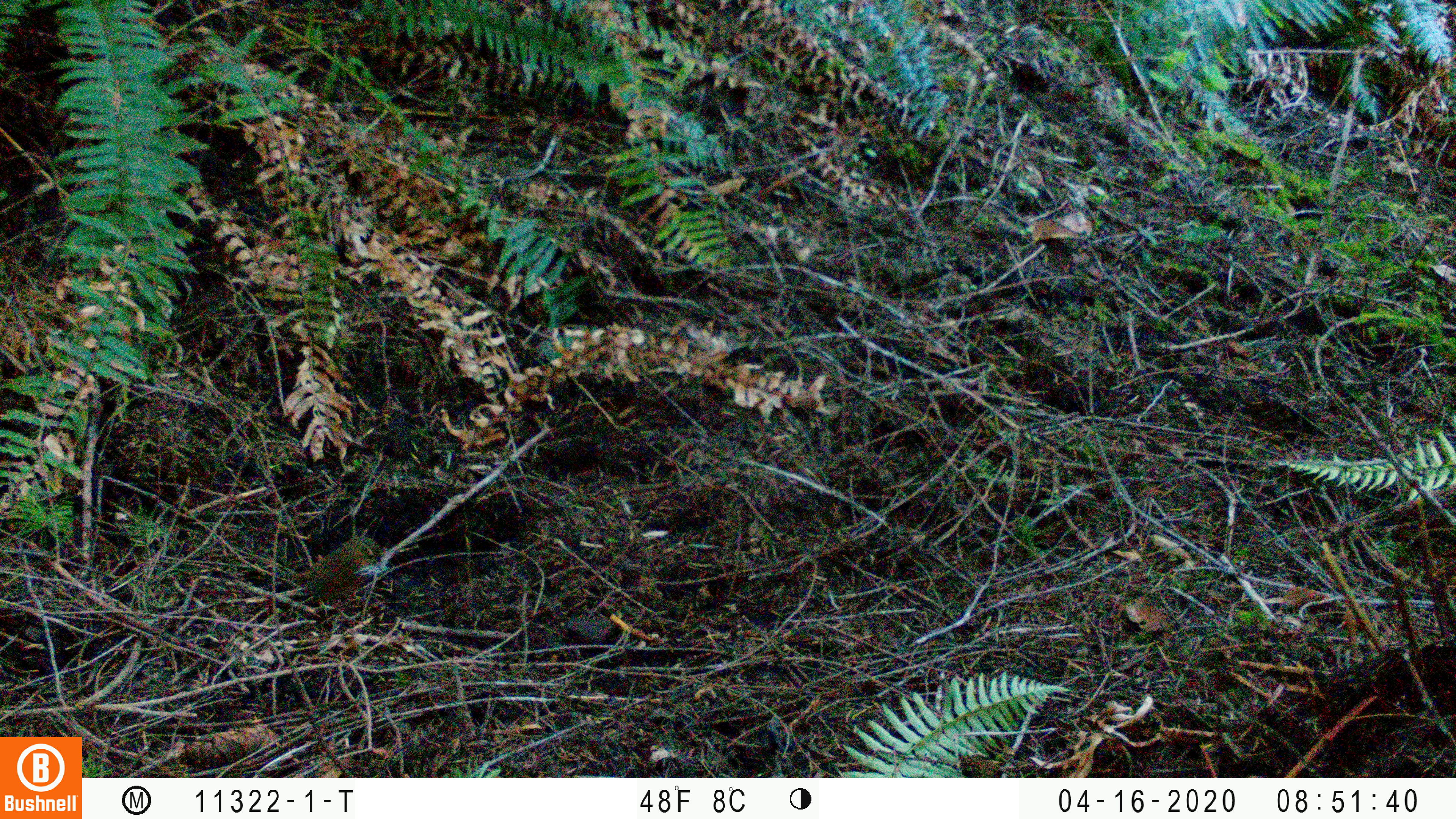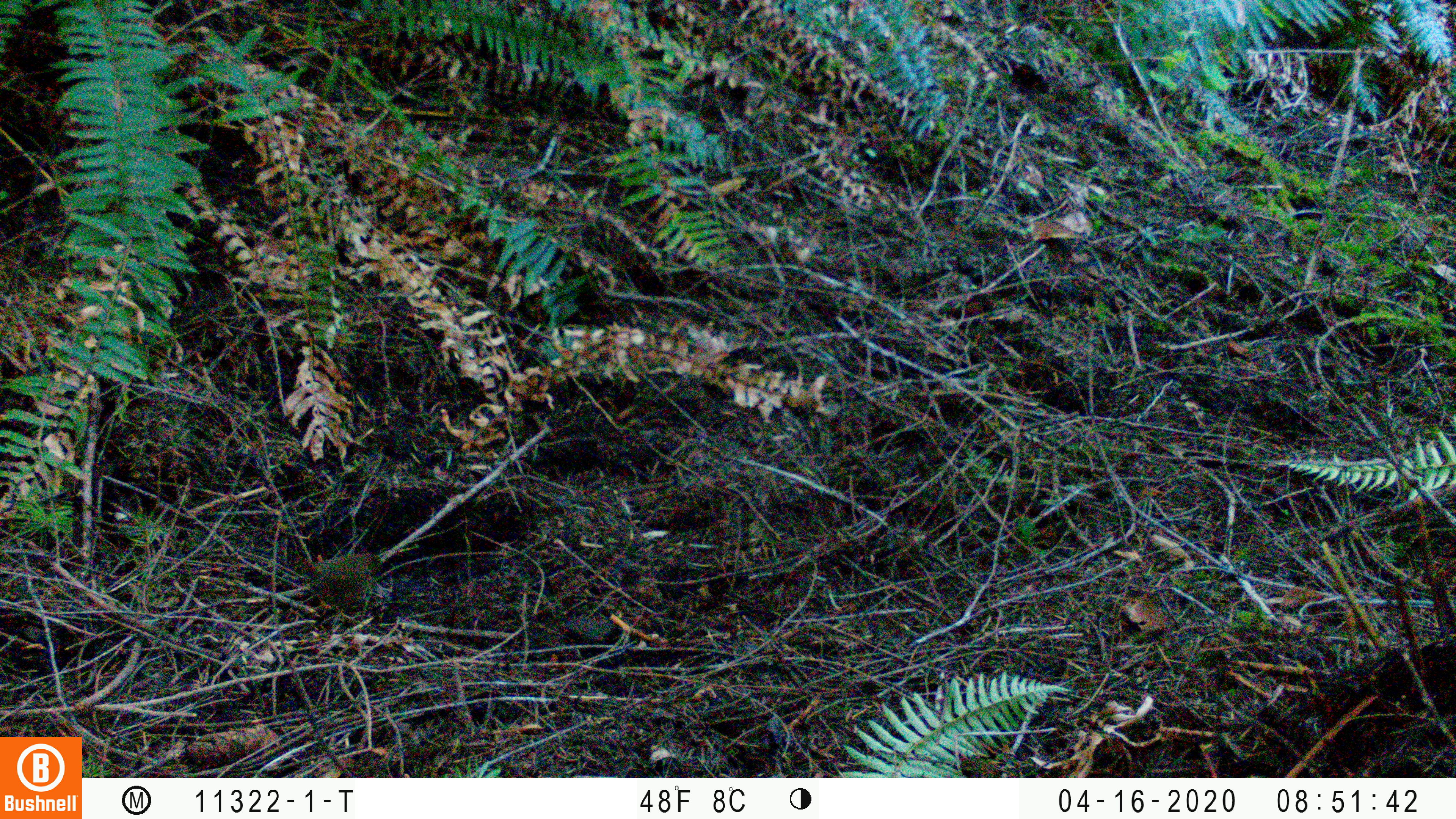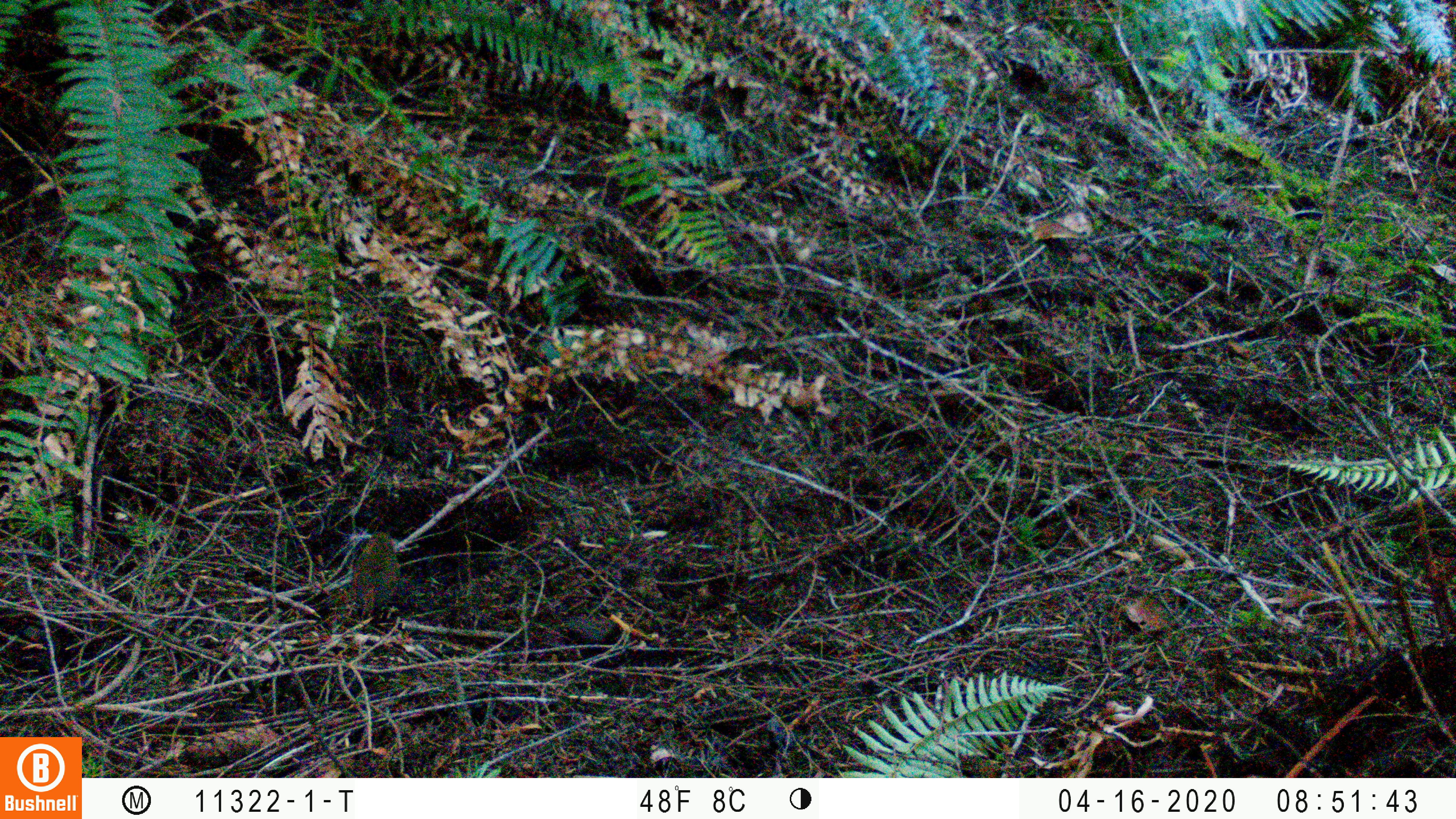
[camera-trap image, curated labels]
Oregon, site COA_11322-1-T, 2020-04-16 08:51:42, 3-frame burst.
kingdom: Animalia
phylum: Chordata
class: Aves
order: Passeriformes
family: Turdidae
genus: Catharus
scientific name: Catharus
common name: brown thrushes and nightingale-thrushes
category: catharus species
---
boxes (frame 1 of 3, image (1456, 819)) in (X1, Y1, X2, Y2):
catharus species: (287, 529, 392, 621)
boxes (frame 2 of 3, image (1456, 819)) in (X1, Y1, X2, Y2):
catharus species: (295, 542, 384, 617)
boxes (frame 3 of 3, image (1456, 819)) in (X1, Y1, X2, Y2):
catharus species: (340, 530, 405, 619)